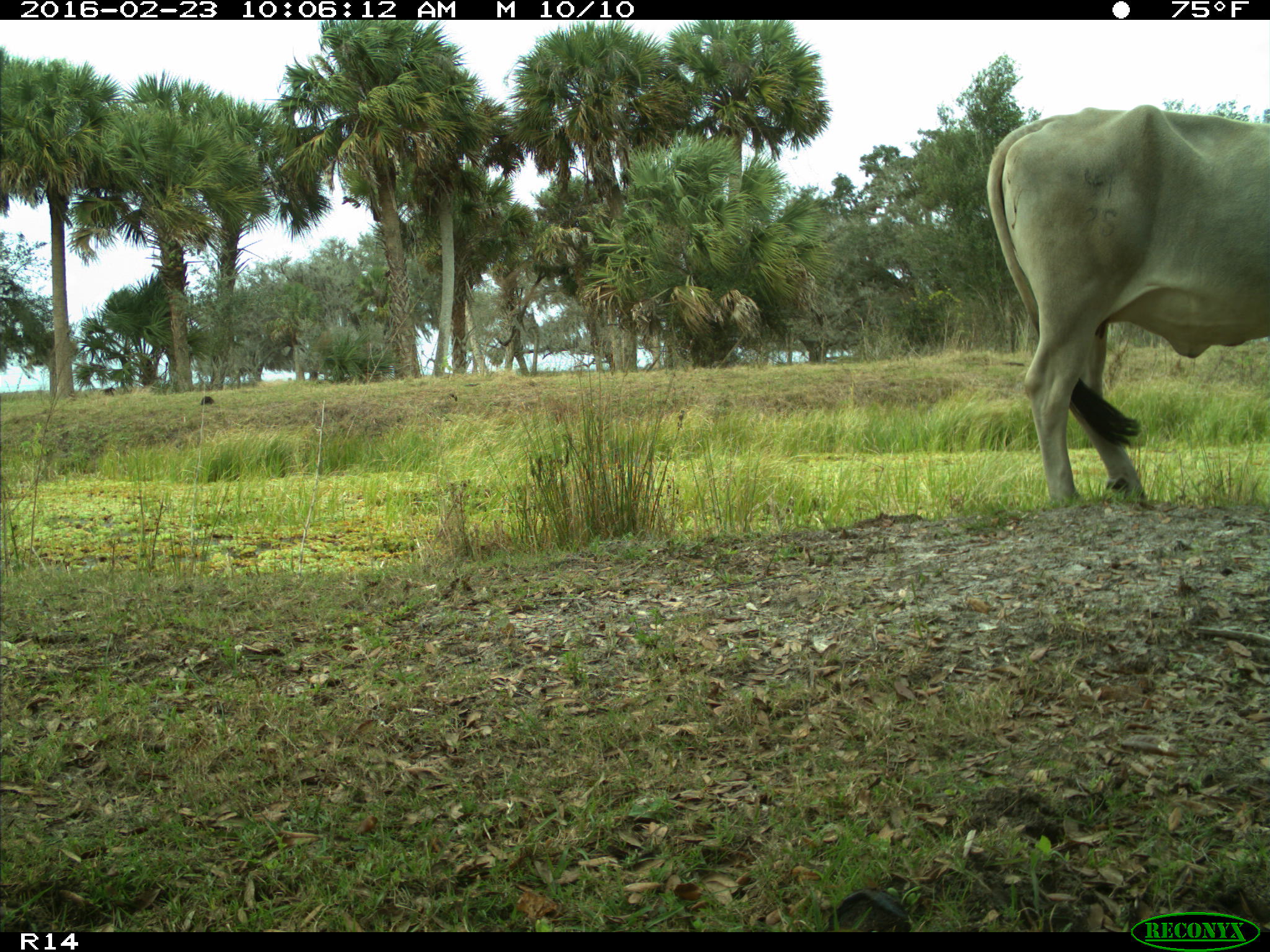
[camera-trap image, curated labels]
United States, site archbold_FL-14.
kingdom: Animalia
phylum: Chordata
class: Mammalia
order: Artiodactyla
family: Bovidae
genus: Bos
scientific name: Bos taurus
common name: domestic cow